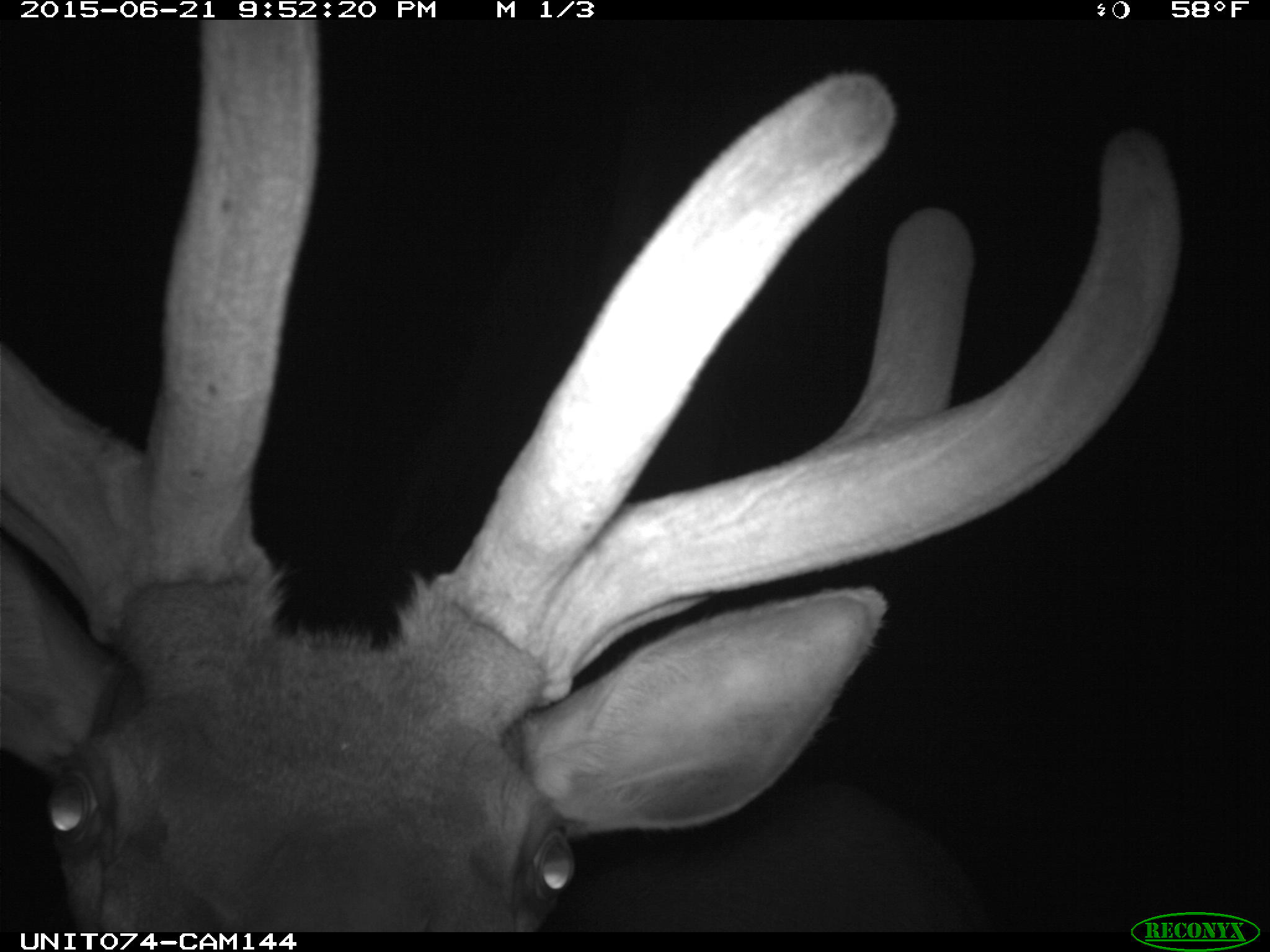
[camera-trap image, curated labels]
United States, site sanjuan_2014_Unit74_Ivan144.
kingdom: Animalia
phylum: Chordata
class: Mammalia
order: Artiodactyla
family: Cervidae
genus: Cervus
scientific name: Cervus elaphus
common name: red deer